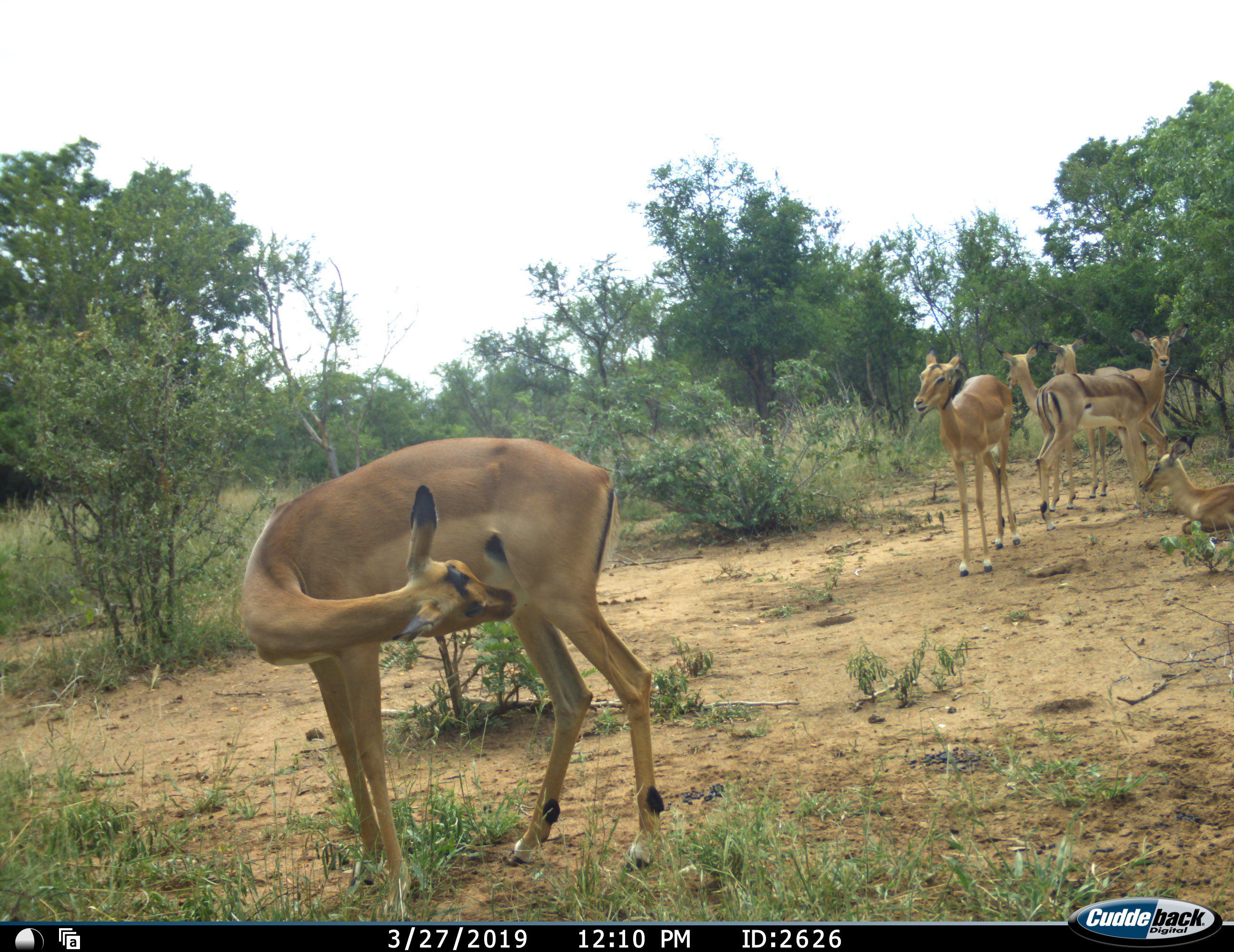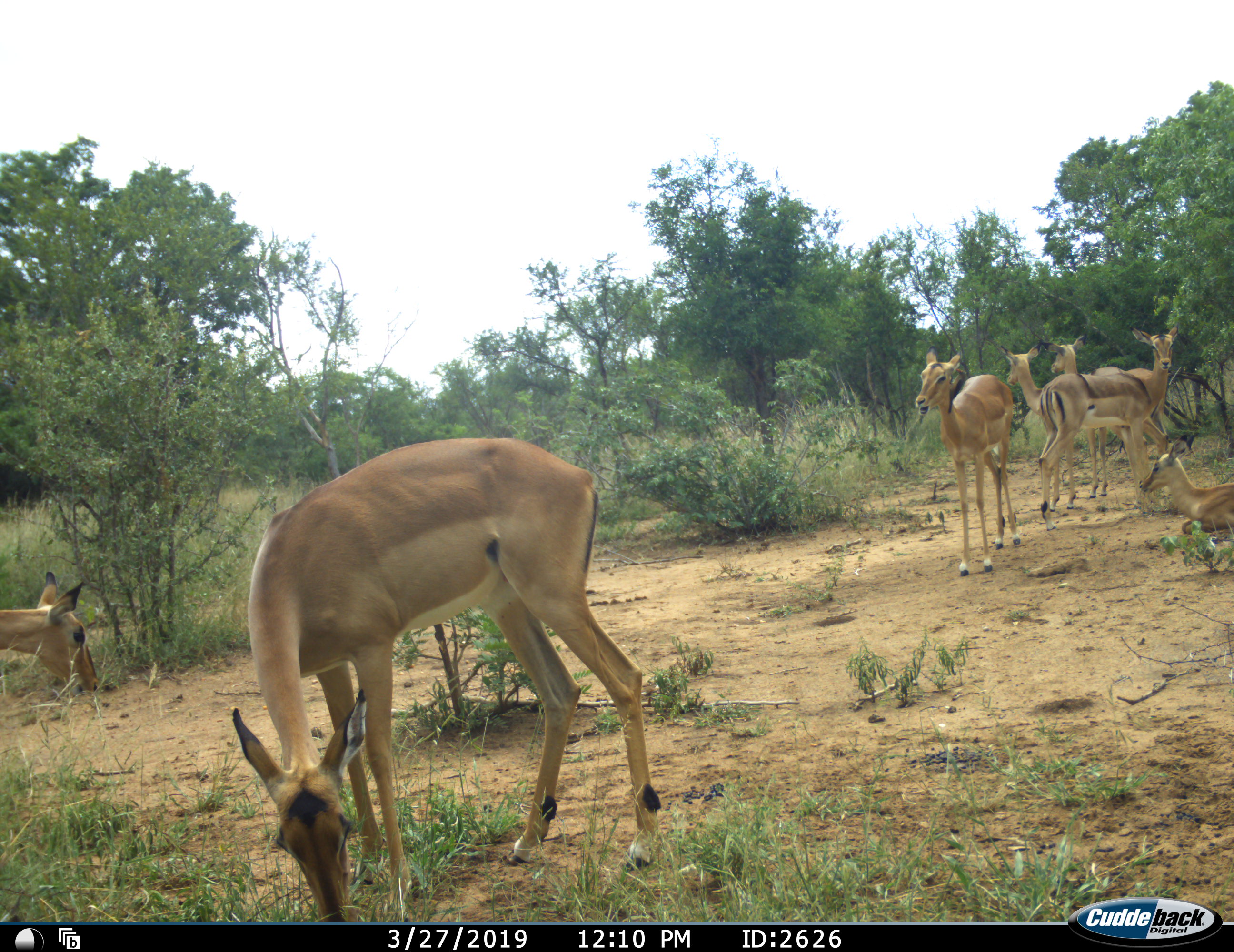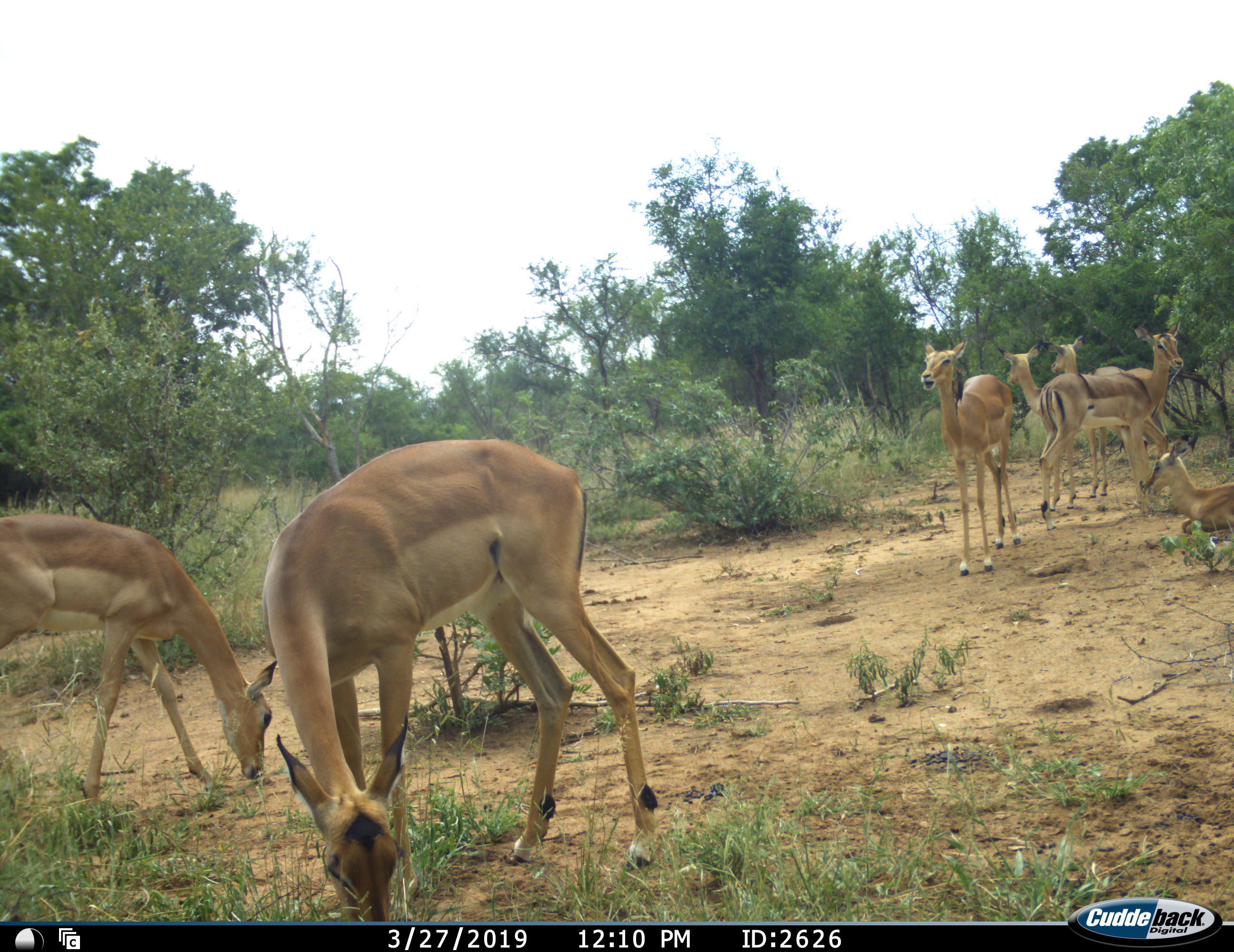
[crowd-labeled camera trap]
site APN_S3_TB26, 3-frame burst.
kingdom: Animalia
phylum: Chordata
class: Mammalia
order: Artiodactyla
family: Bovidae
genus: Aepyceros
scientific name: Aepyceros melampus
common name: impala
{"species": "impala (Aepyceros melampus)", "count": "7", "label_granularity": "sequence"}